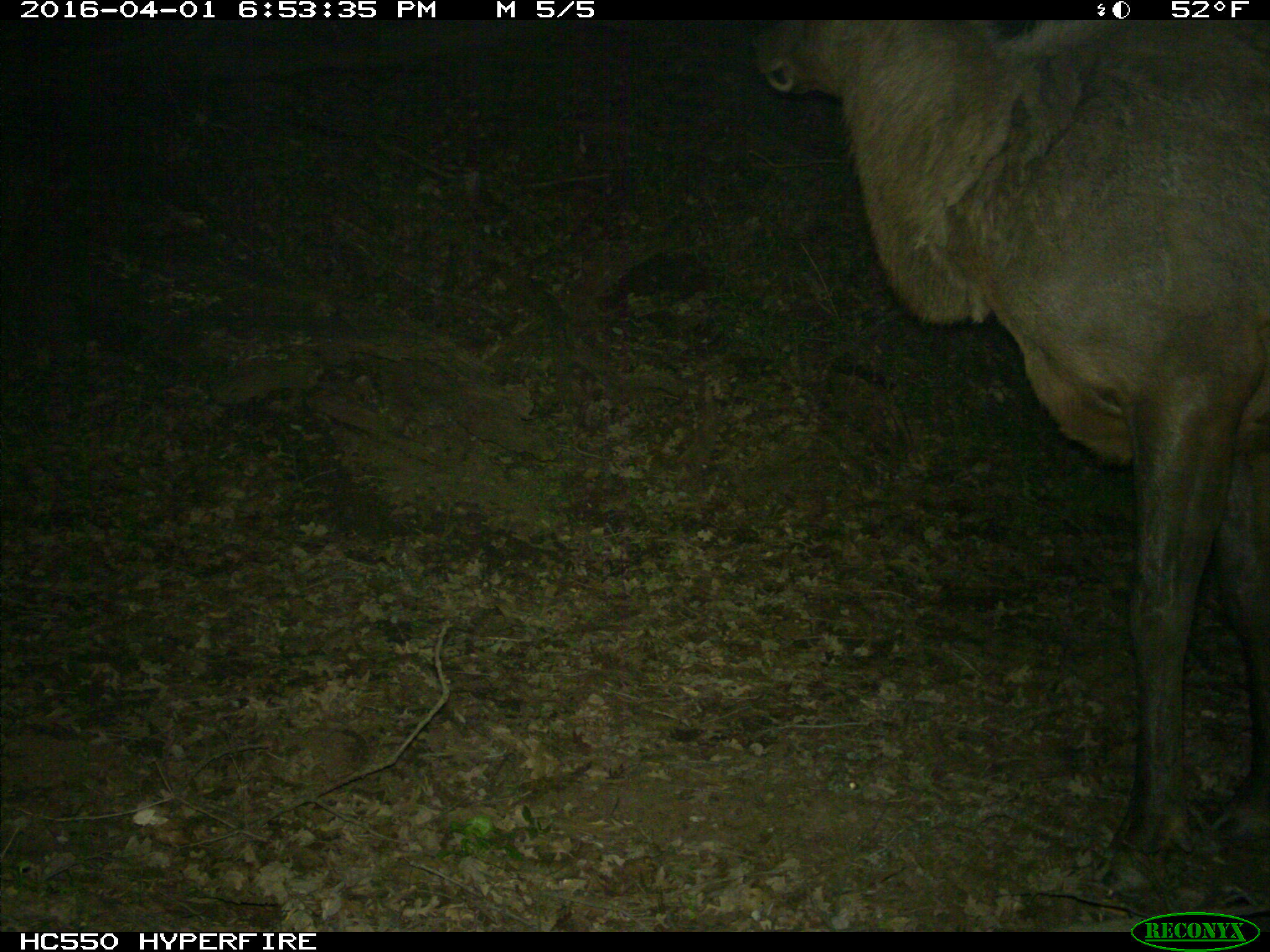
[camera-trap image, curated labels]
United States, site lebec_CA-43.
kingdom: Animalia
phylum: Chordata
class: Mammalia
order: Artiodactyla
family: Cervidae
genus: Cervus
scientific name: Cervus canadensis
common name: elk